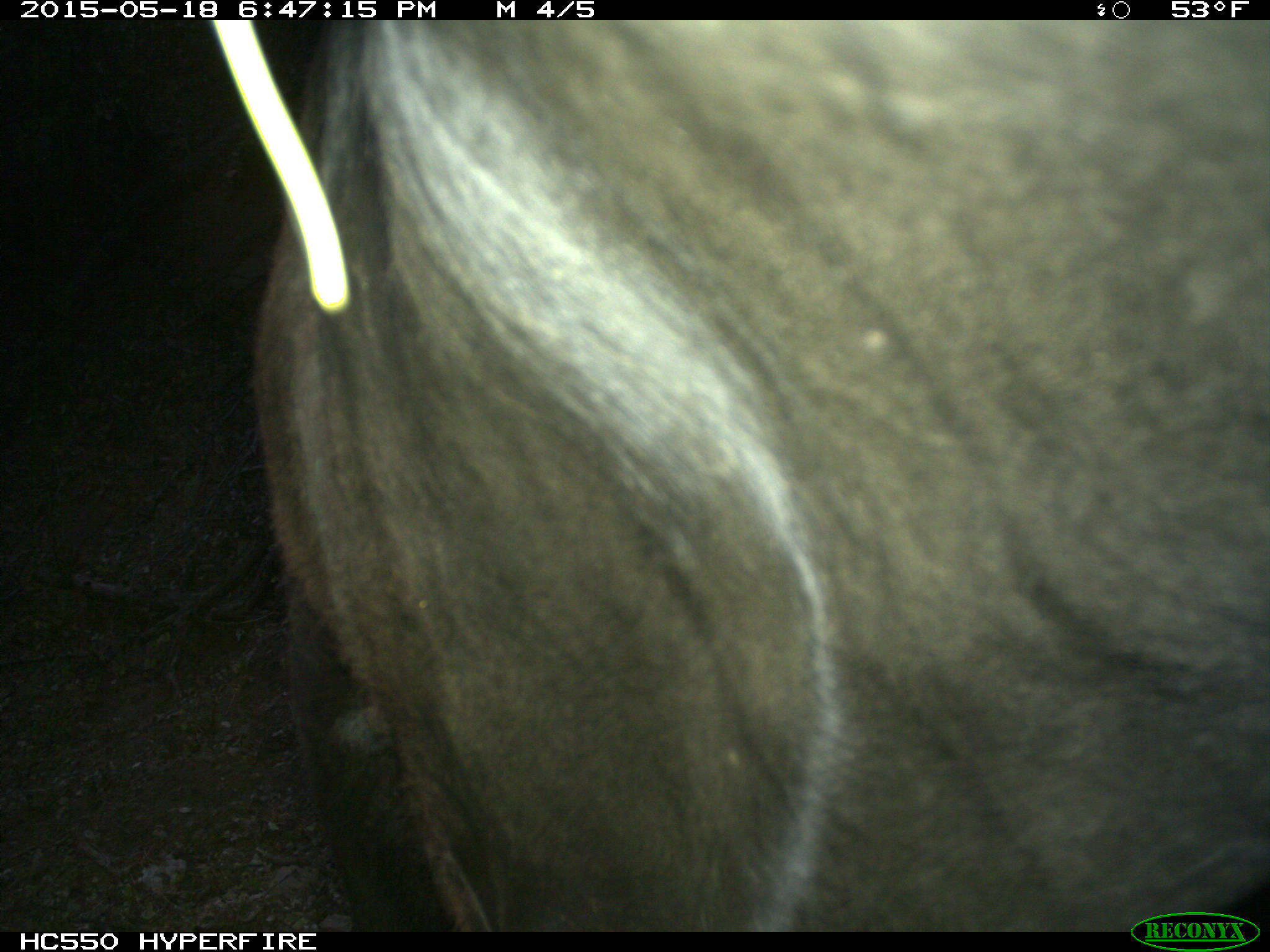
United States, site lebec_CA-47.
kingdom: Animalia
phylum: Chordata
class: Mammalia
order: Artiodactyla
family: Bovidae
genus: Bos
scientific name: Bos taurus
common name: domestic cow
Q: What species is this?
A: Bos taurus (domestic cow).